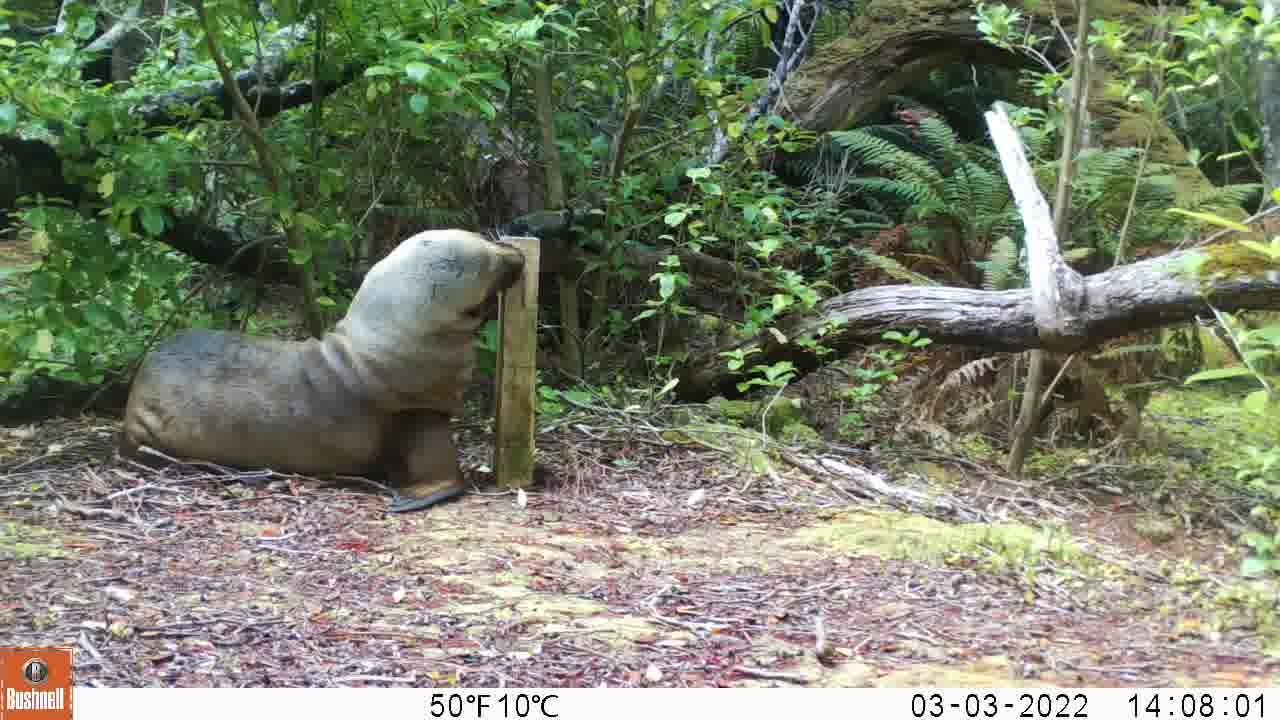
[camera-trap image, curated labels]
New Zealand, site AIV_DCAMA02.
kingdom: Animalia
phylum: Chordata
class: Mammalia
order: Carnivora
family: Otariidae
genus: Phocarctos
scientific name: Phocarctos hookeri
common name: new zealand sea lion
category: sealion